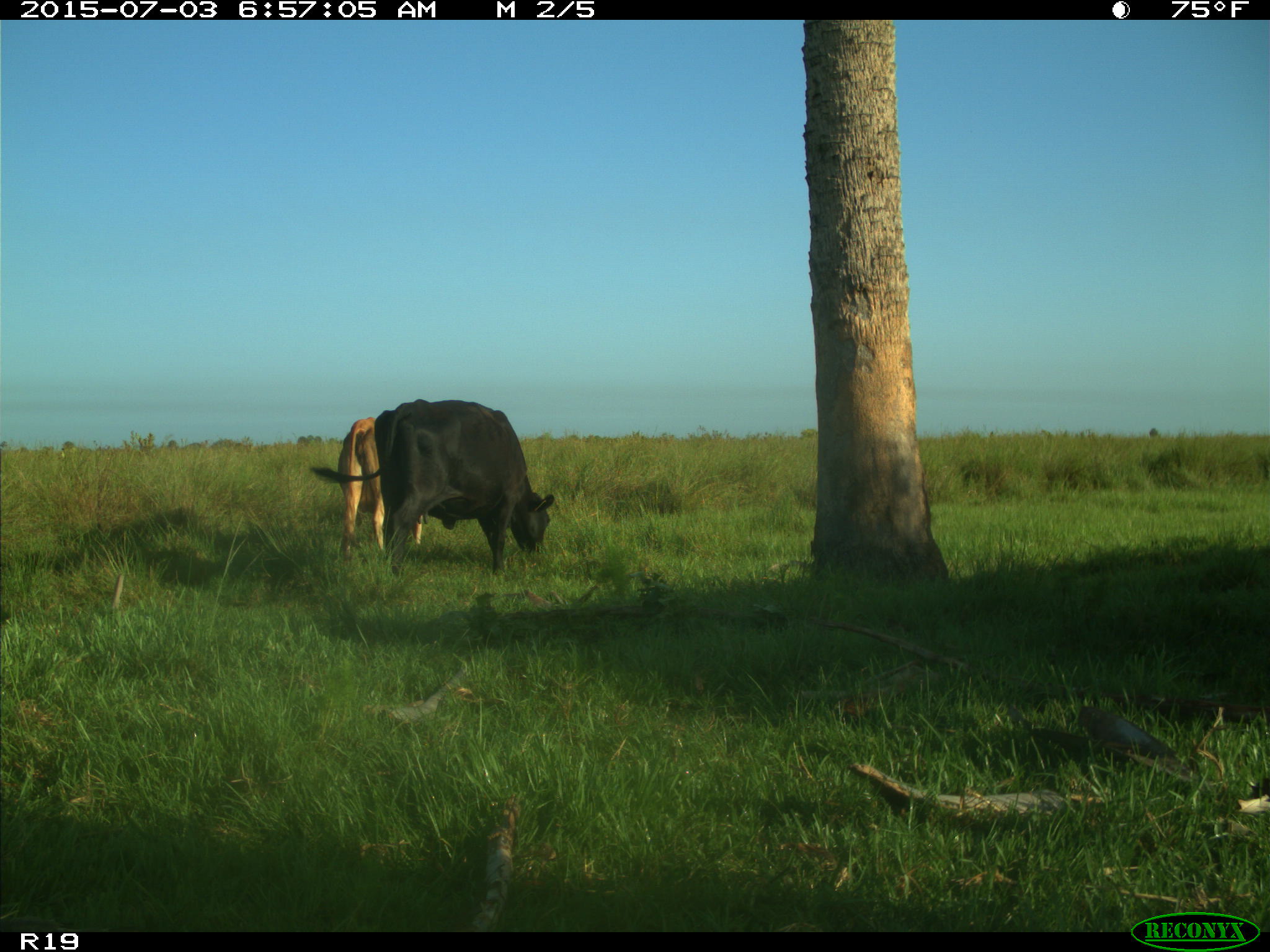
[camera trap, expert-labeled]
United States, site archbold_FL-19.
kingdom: Animalia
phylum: Chordata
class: Mammalia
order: Artiodactyla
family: Bovidae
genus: Bos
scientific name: Bos taurus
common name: domestic cow